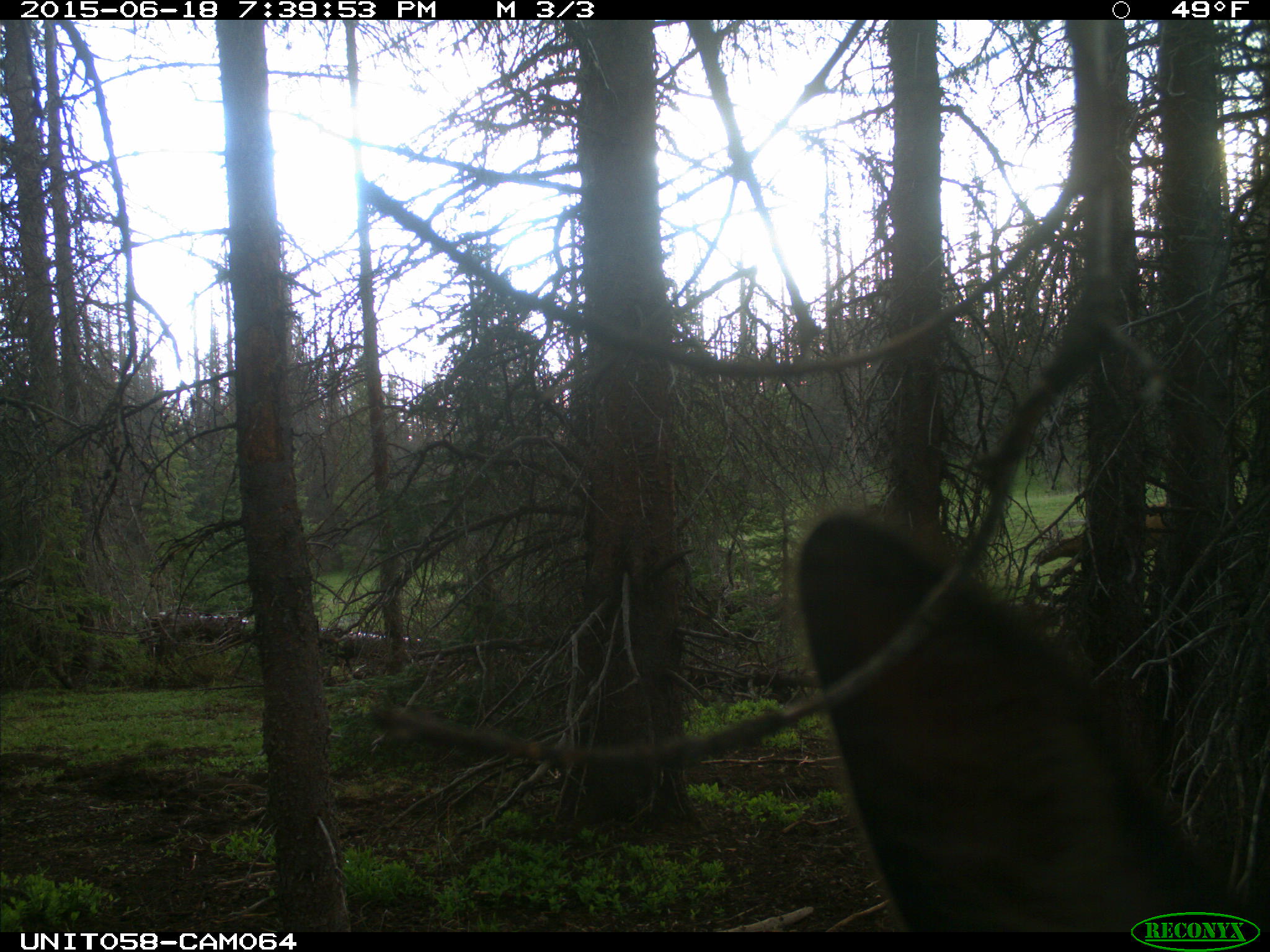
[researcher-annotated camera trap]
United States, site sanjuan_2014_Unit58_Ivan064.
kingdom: Animalia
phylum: Chordata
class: Mammalia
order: Artiodactyla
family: Cervidae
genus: Cervus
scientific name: Cervus elaphus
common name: red deer